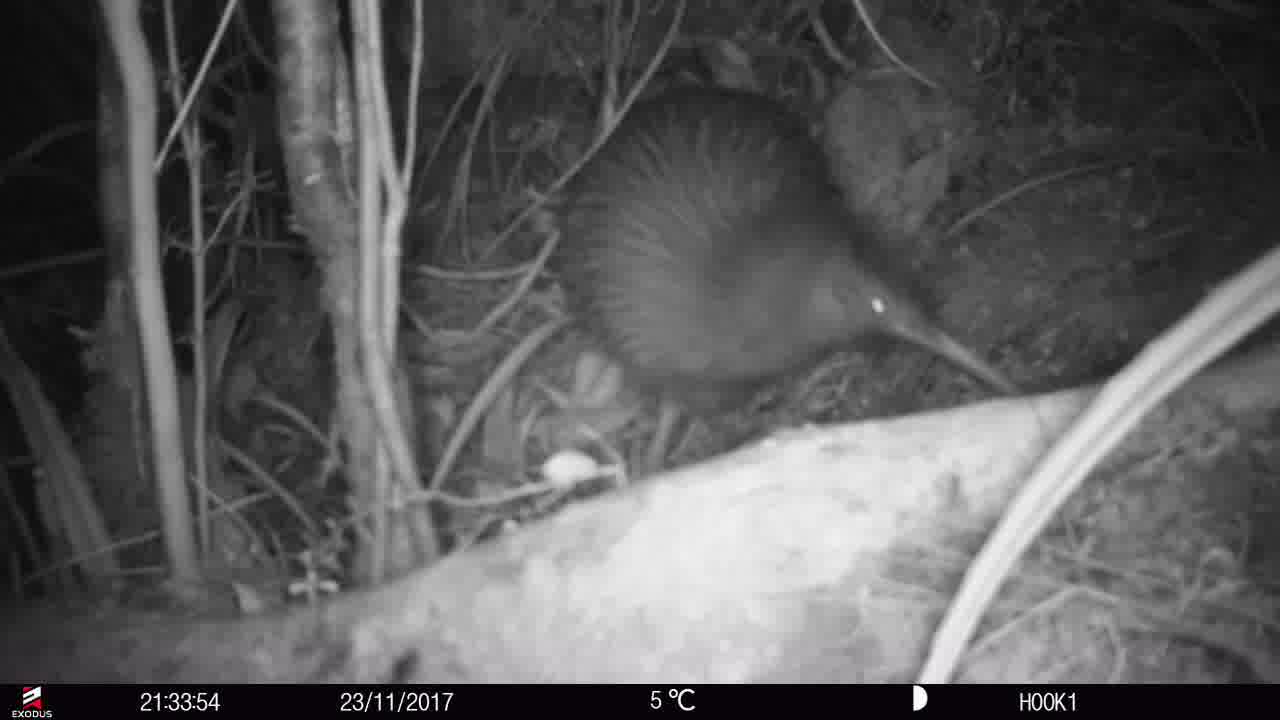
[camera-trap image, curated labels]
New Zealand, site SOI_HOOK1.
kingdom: Animalia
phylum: Chordata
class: Aves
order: Apterygiformes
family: Apterygidae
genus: Apteryx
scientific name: Apteryx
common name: kiwi